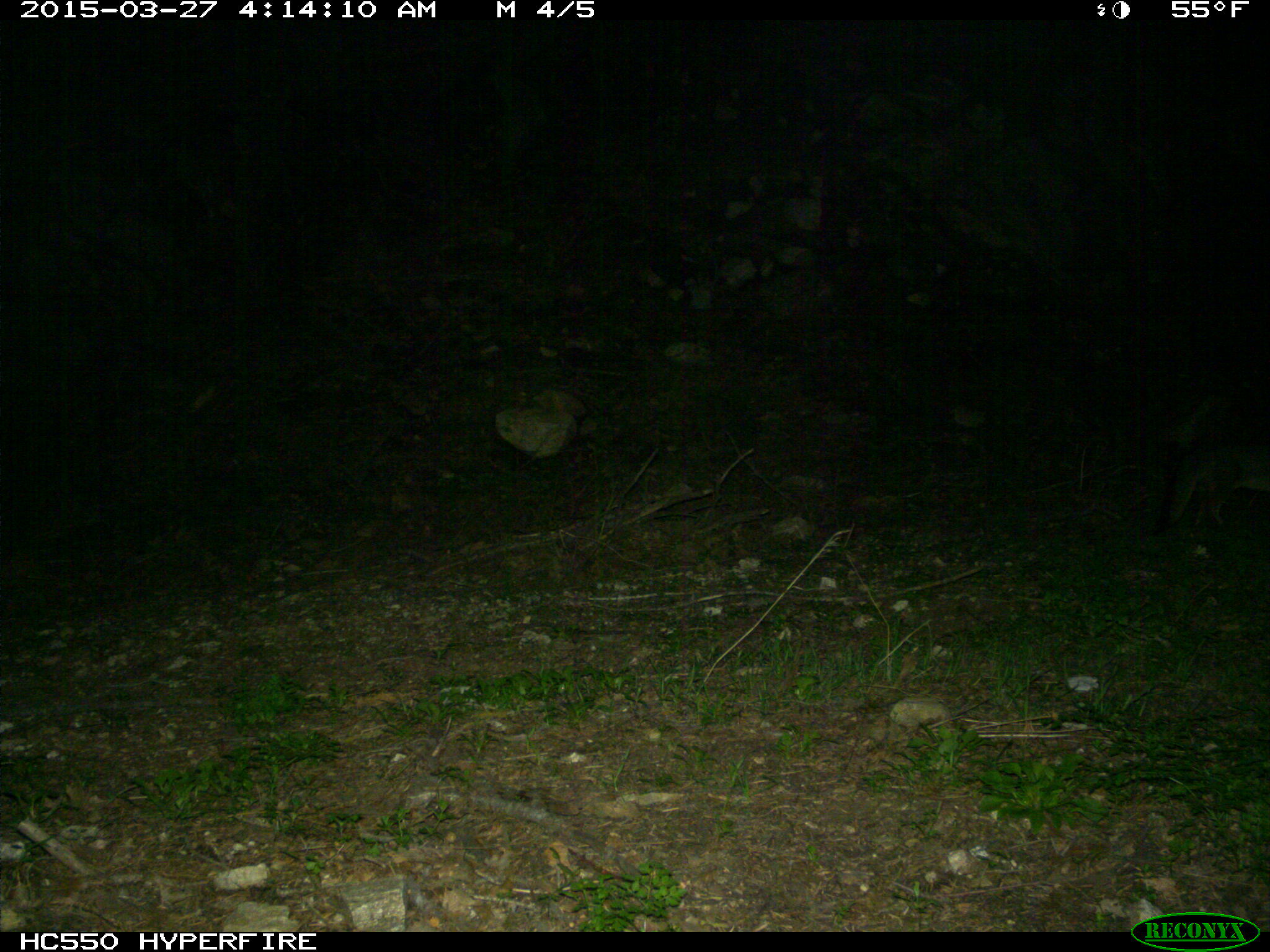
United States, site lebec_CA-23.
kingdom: Animalia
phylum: Chordata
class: Mammalia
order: Carnivora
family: Canidae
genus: Urocyon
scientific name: Urocyon cinereoargenteus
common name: gray fox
Urocyon cinereoargenteus (gray fox).